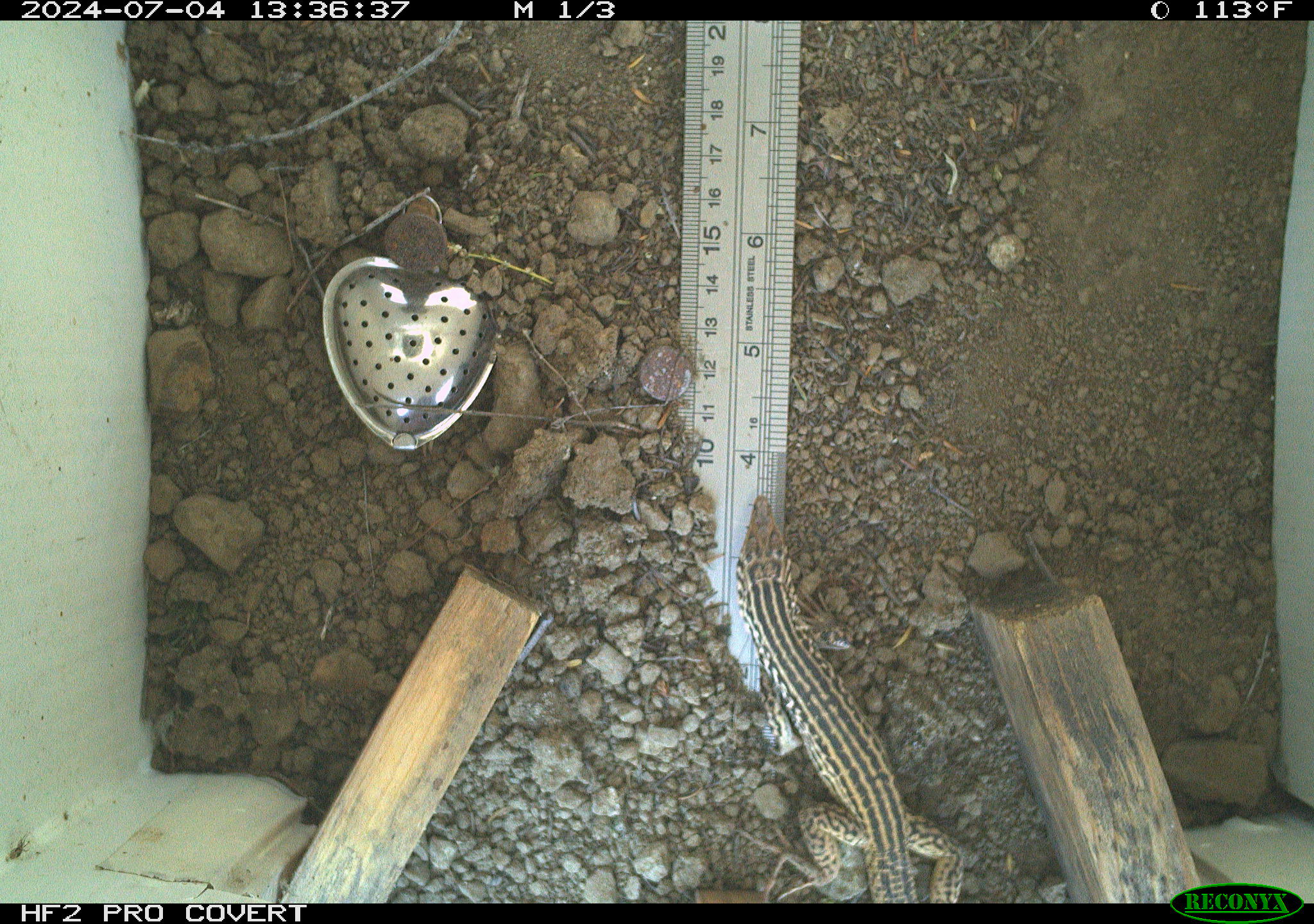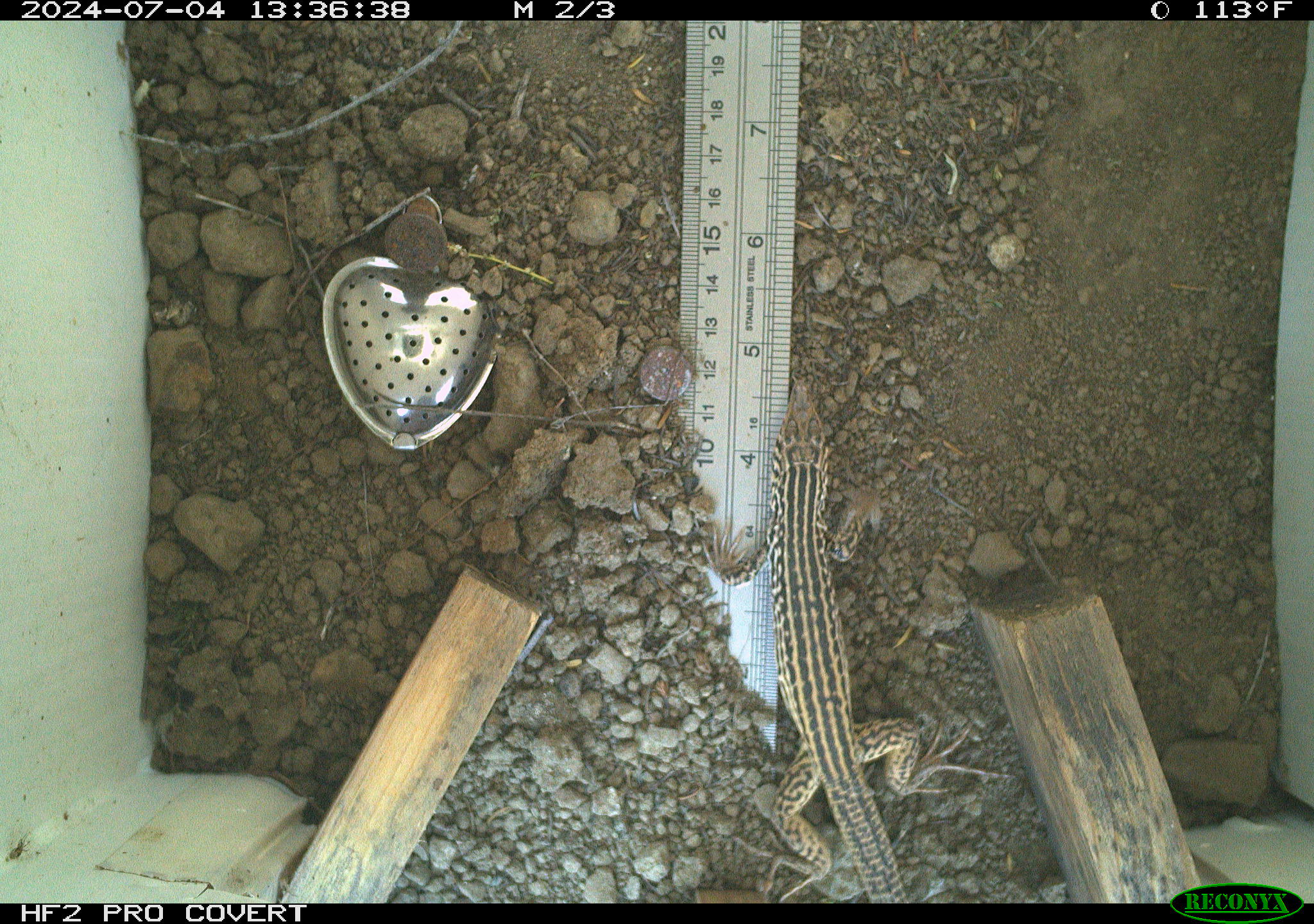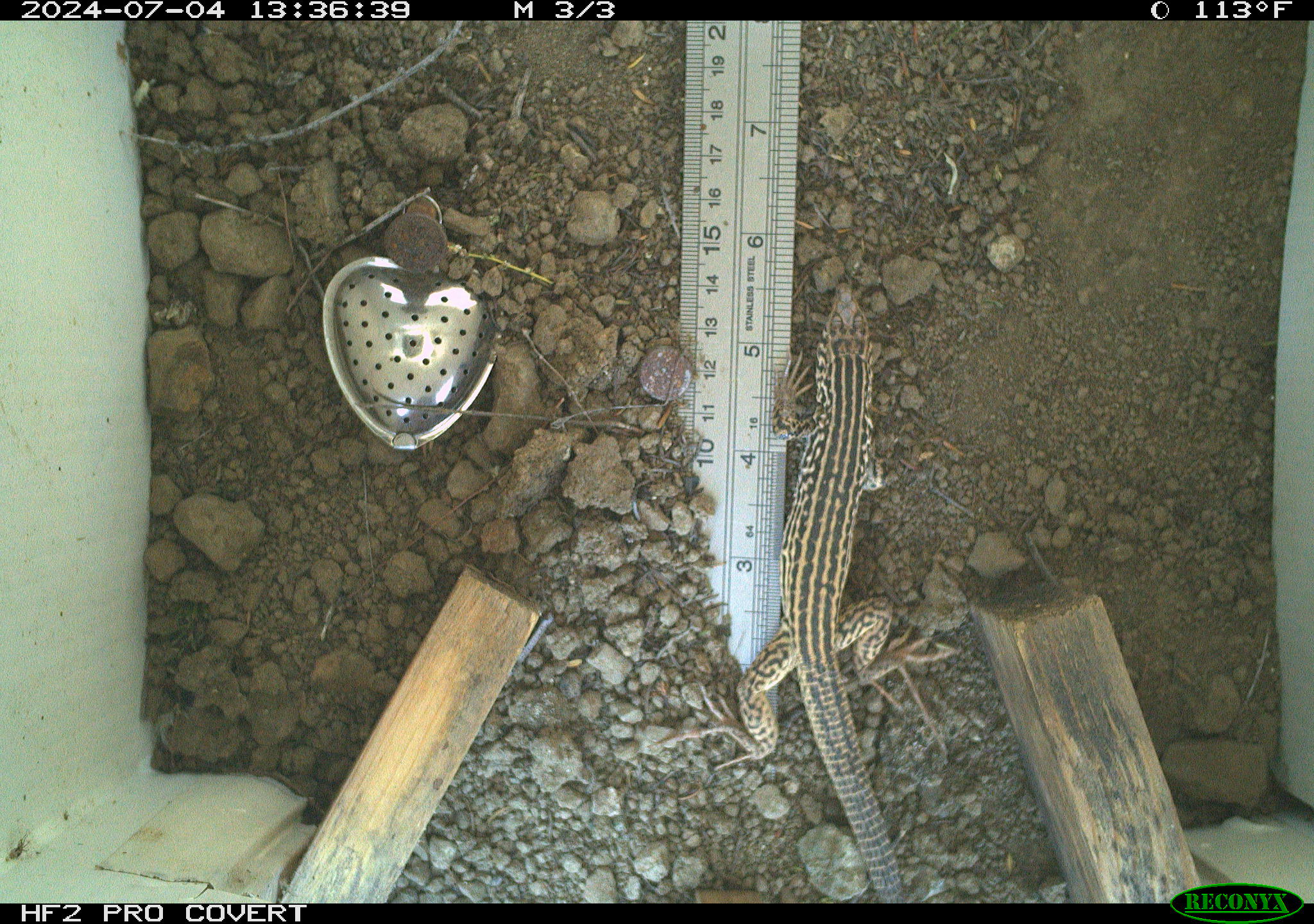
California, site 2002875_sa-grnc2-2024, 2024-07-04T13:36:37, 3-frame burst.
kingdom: Animalia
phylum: Chordata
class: Reptilia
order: Squamata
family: Teiidae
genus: Aspidoscelis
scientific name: Aspidoscelis tigris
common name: western whiptail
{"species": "western whiptail (Aspidoscelis tigris)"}